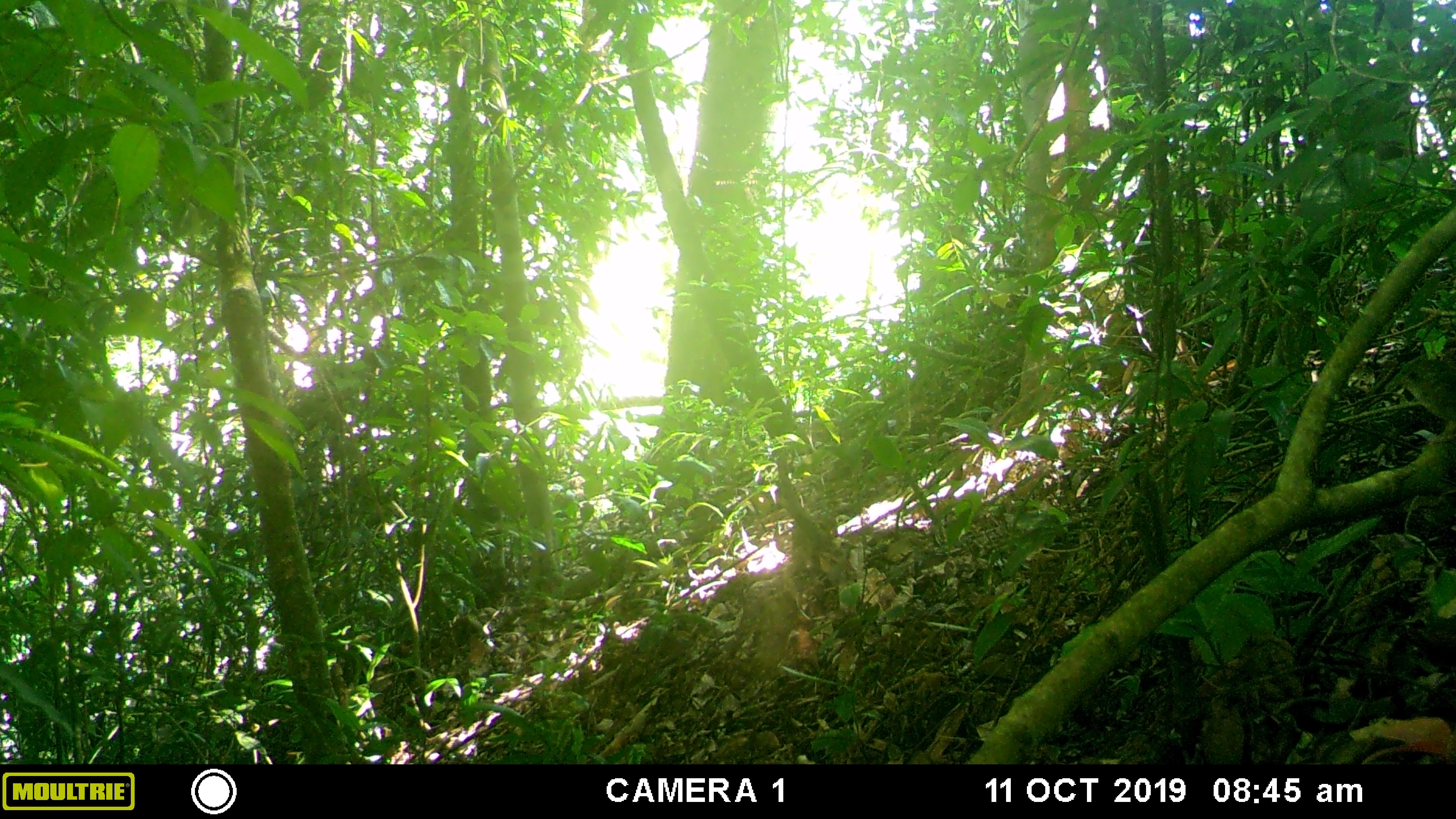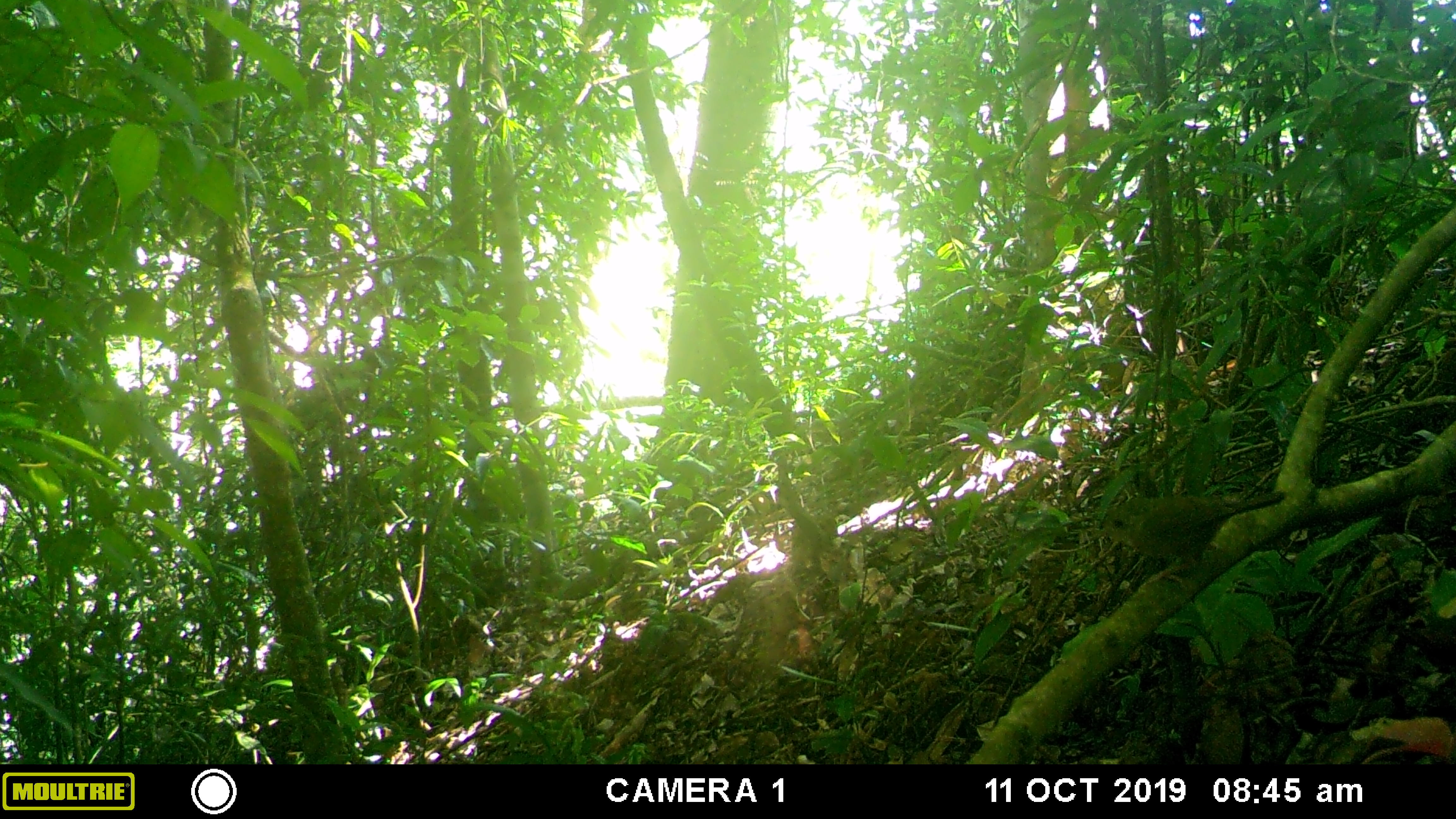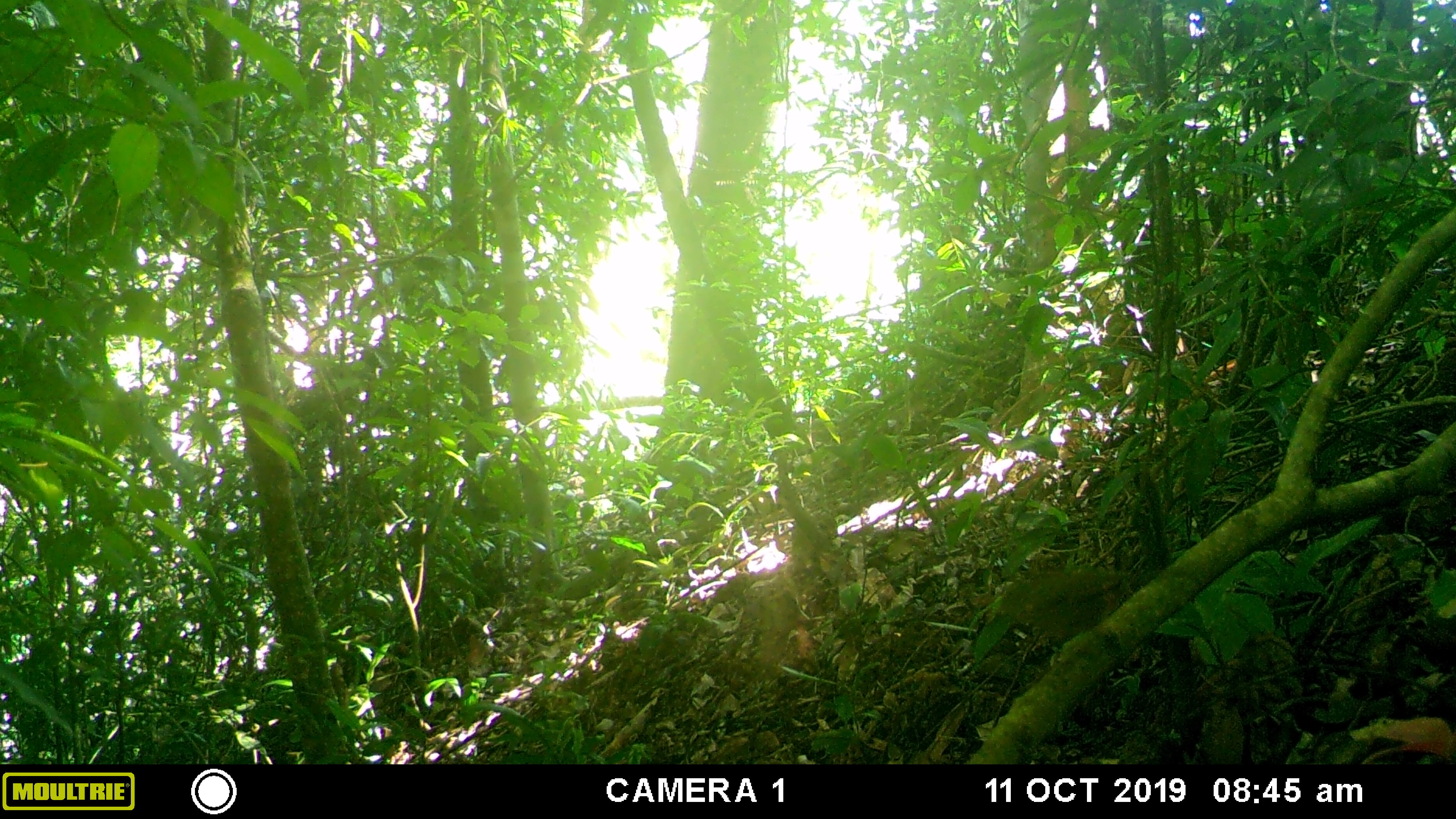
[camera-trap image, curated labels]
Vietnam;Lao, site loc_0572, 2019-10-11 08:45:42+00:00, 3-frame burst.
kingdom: Animalia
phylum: Chordata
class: Aves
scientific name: Aves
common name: bird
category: unidentified bird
Unidentified bird (bird) (Aves). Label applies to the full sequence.